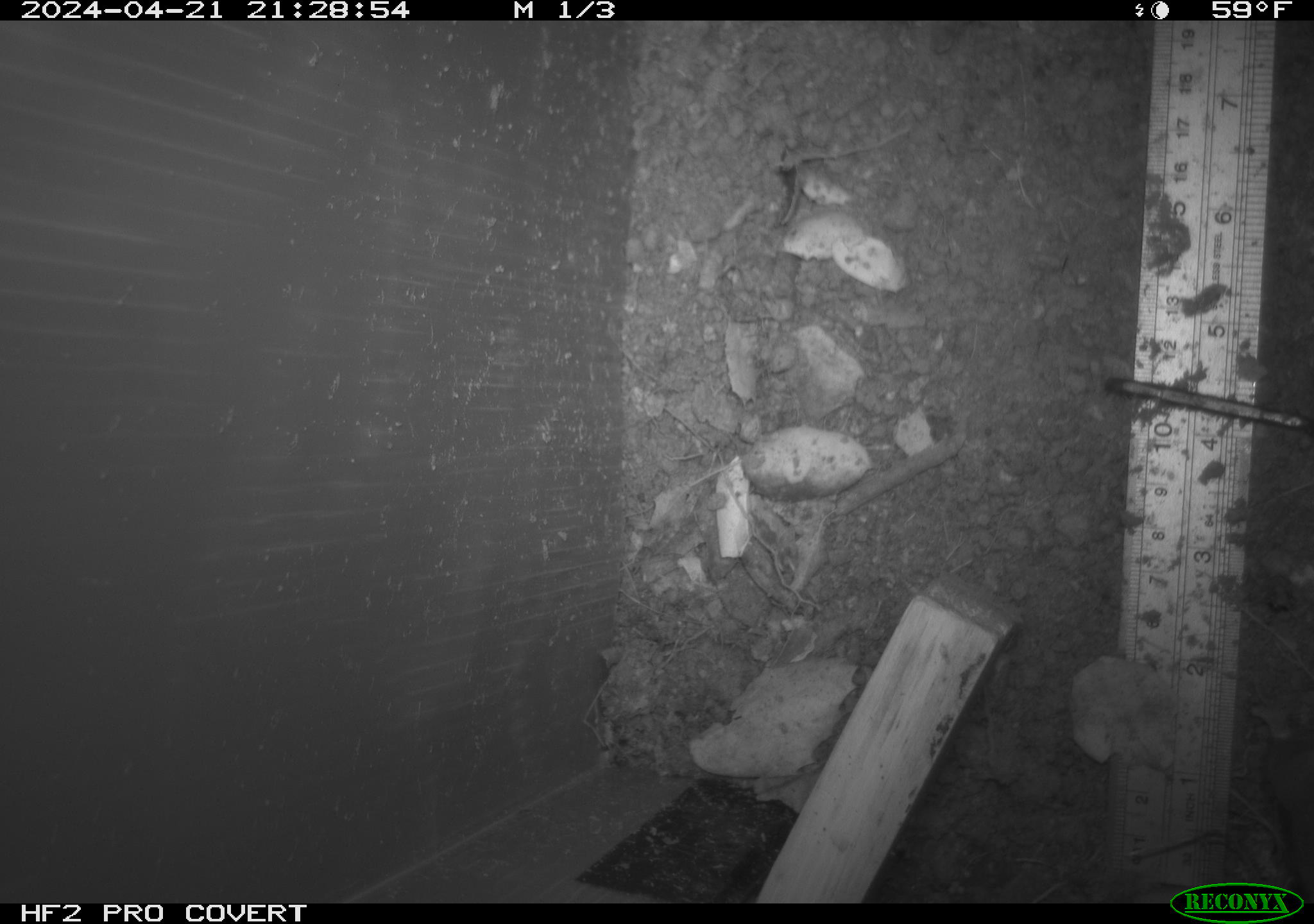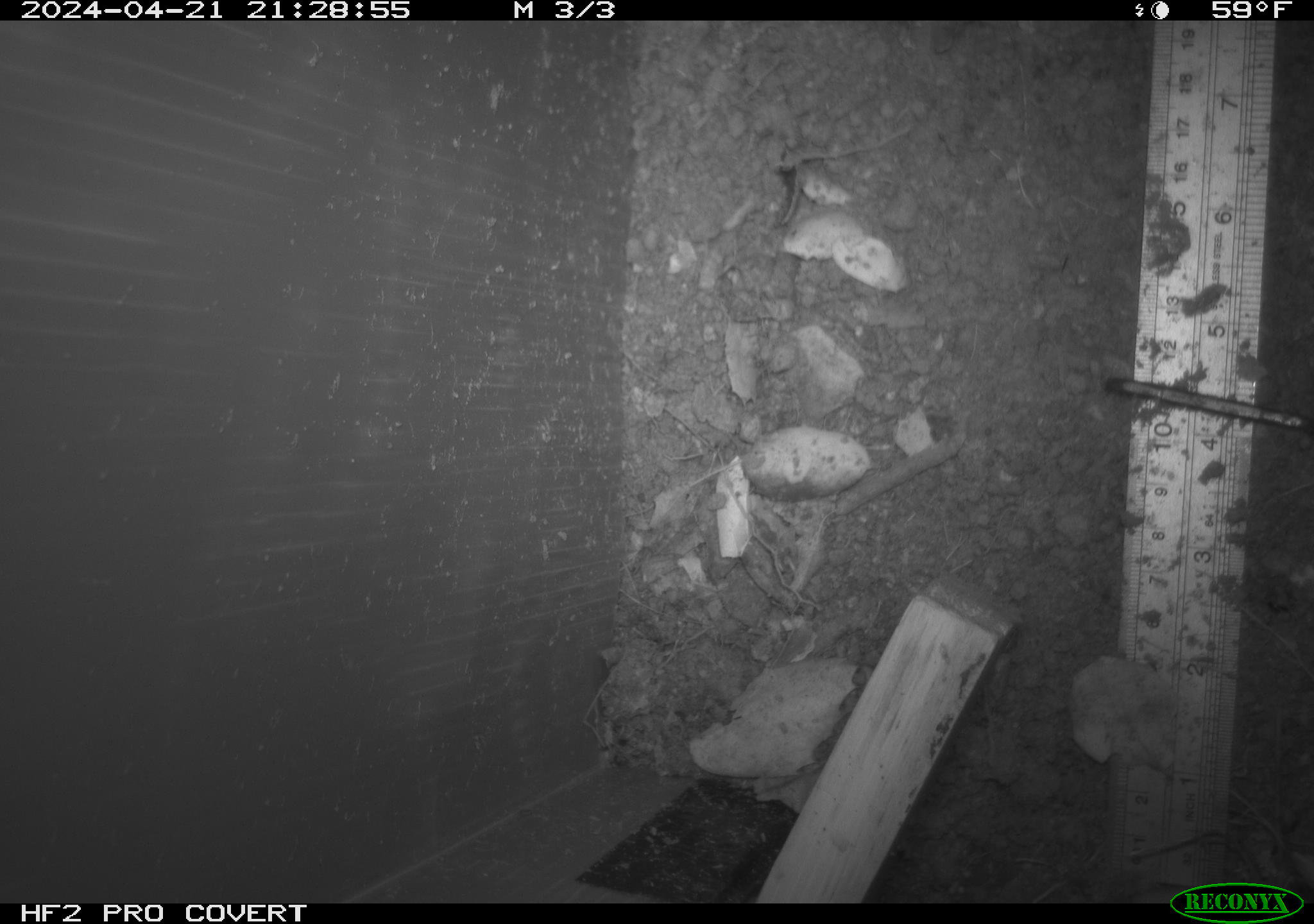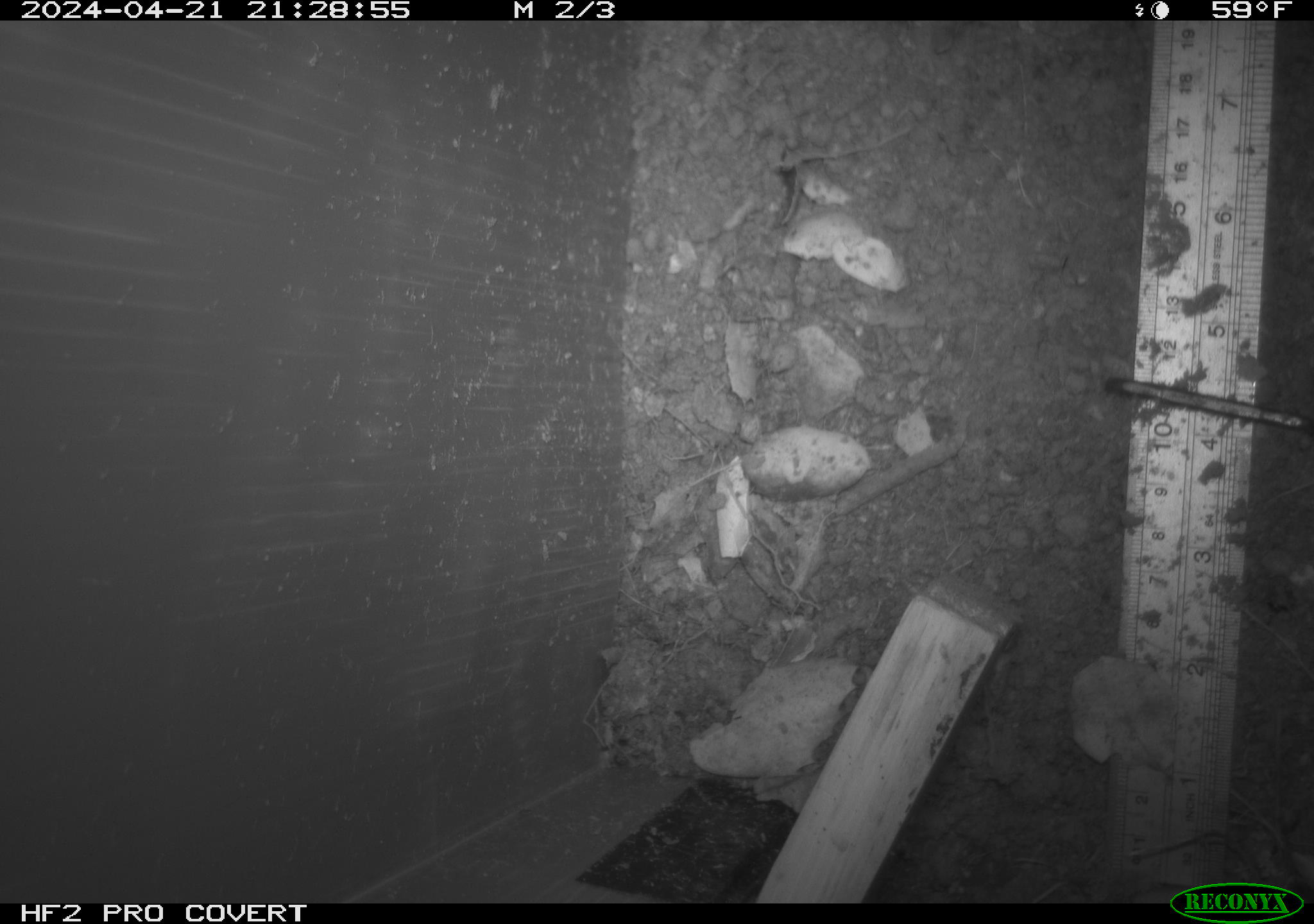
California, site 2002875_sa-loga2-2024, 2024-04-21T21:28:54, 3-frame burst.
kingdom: Animalia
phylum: Chordata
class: Mammalia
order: Rodentia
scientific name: Rodentia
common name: rodent